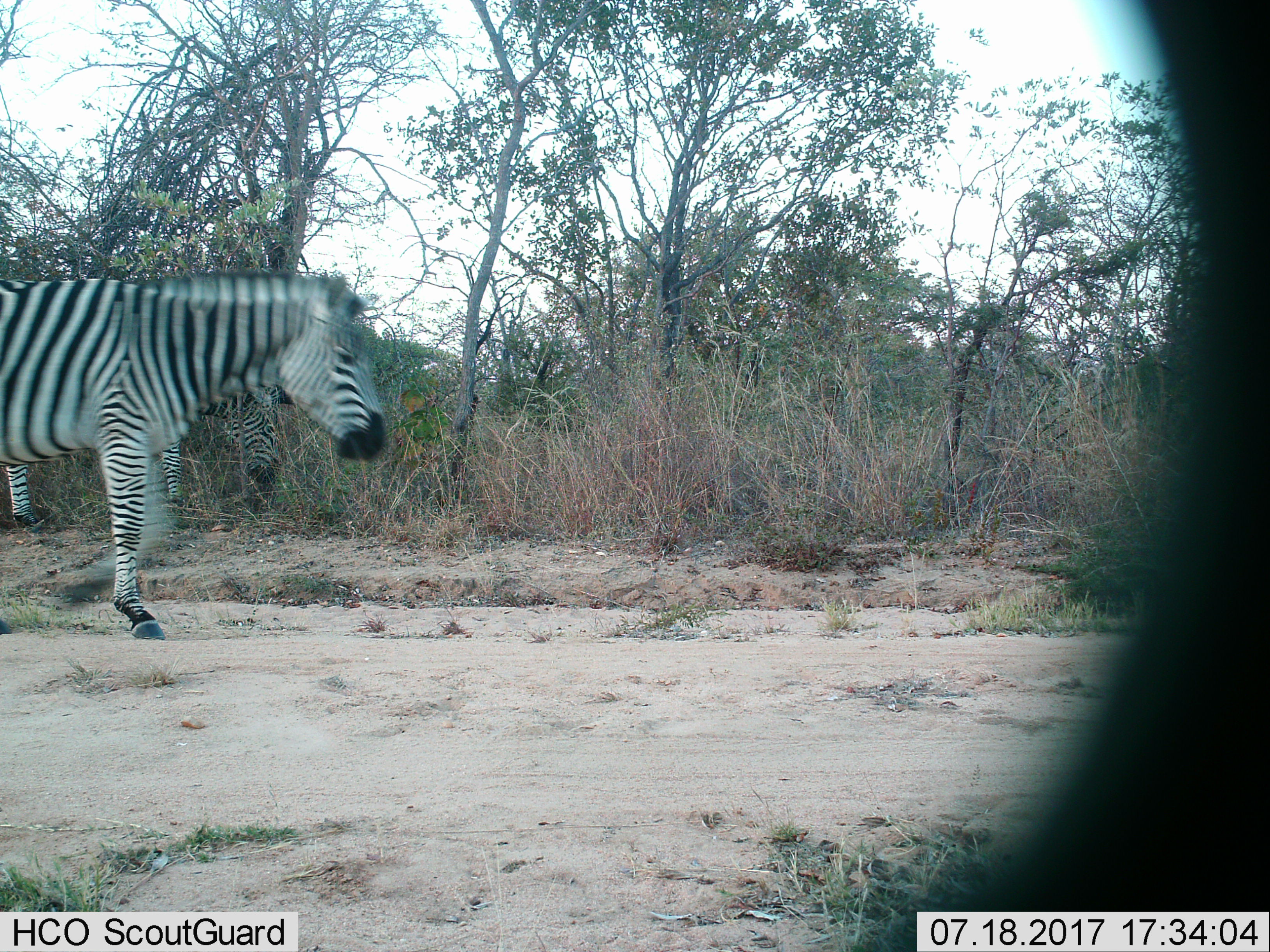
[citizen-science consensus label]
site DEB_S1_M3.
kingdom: Animalia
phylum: Chordata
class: Mammalia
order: Perissodactyla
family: Equidae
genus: Equus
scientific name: Equus quagga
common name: plains zebra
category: zebraplains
Zebraplains (plains zebra) (Equus quagga), count 2. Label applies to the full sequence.